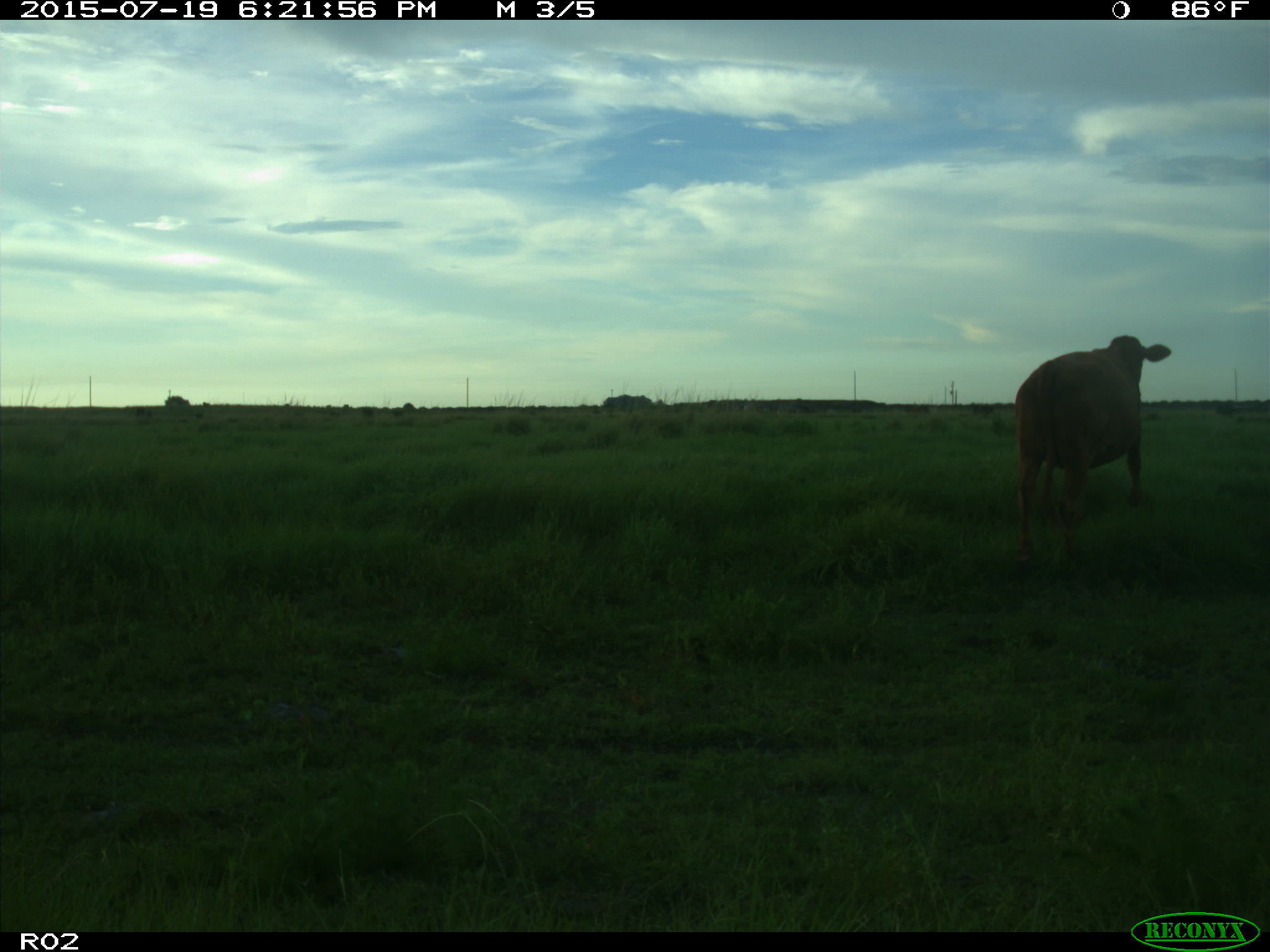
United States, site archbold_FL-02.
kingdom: Animalia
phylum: Chordata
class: Mammalia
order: Artiodactyla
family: Bovidae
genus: Bos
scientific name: Bos taurus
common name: domestic cow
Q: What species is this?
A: Bos taurus (domestic cow).